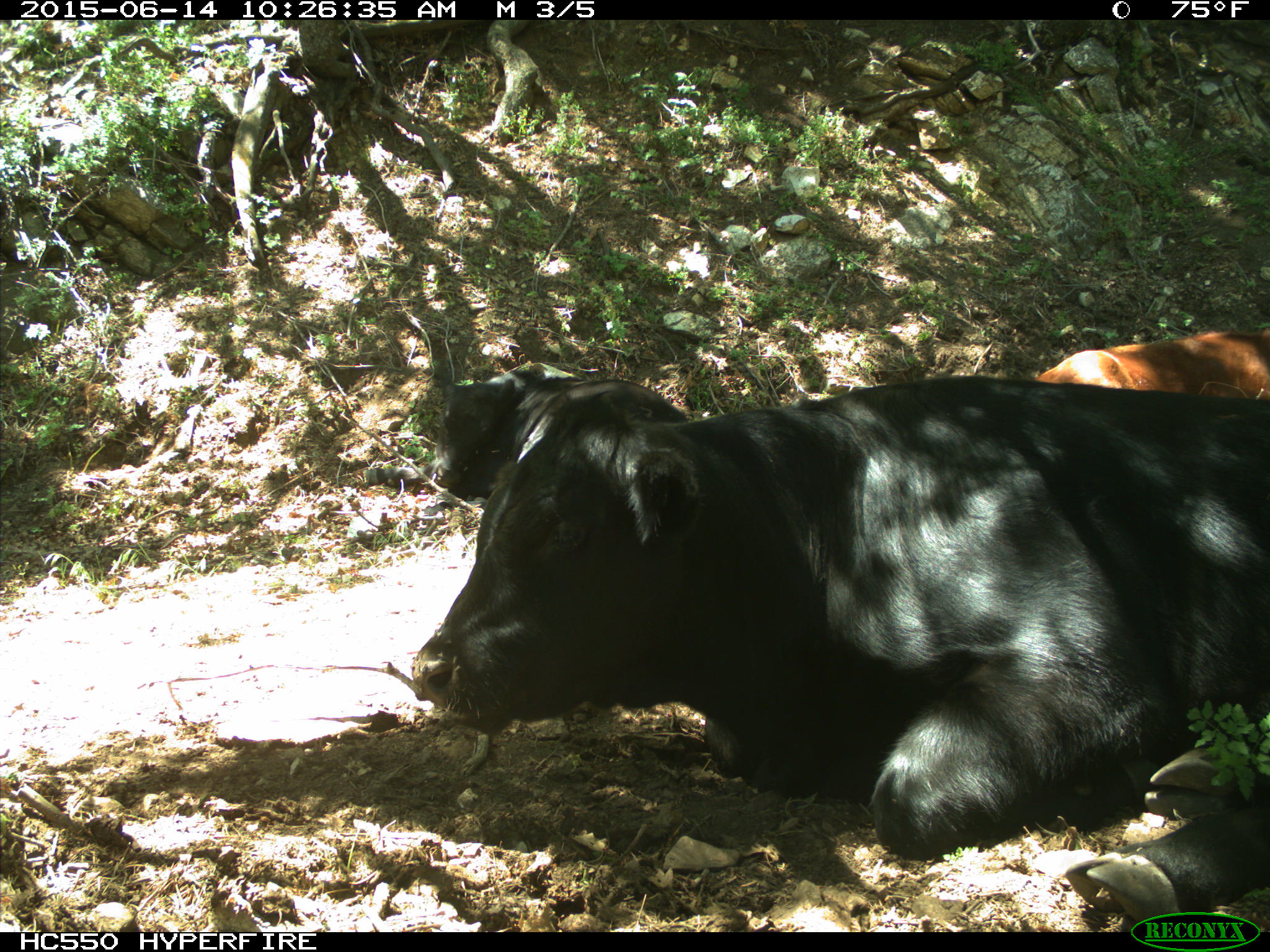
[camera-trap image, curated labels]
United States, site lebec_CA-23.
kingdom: Animalia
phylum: Chordata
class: Mammalia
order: Artiodactyla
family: Bovidae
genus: Bos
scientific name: Bos taurus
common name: domestic cow